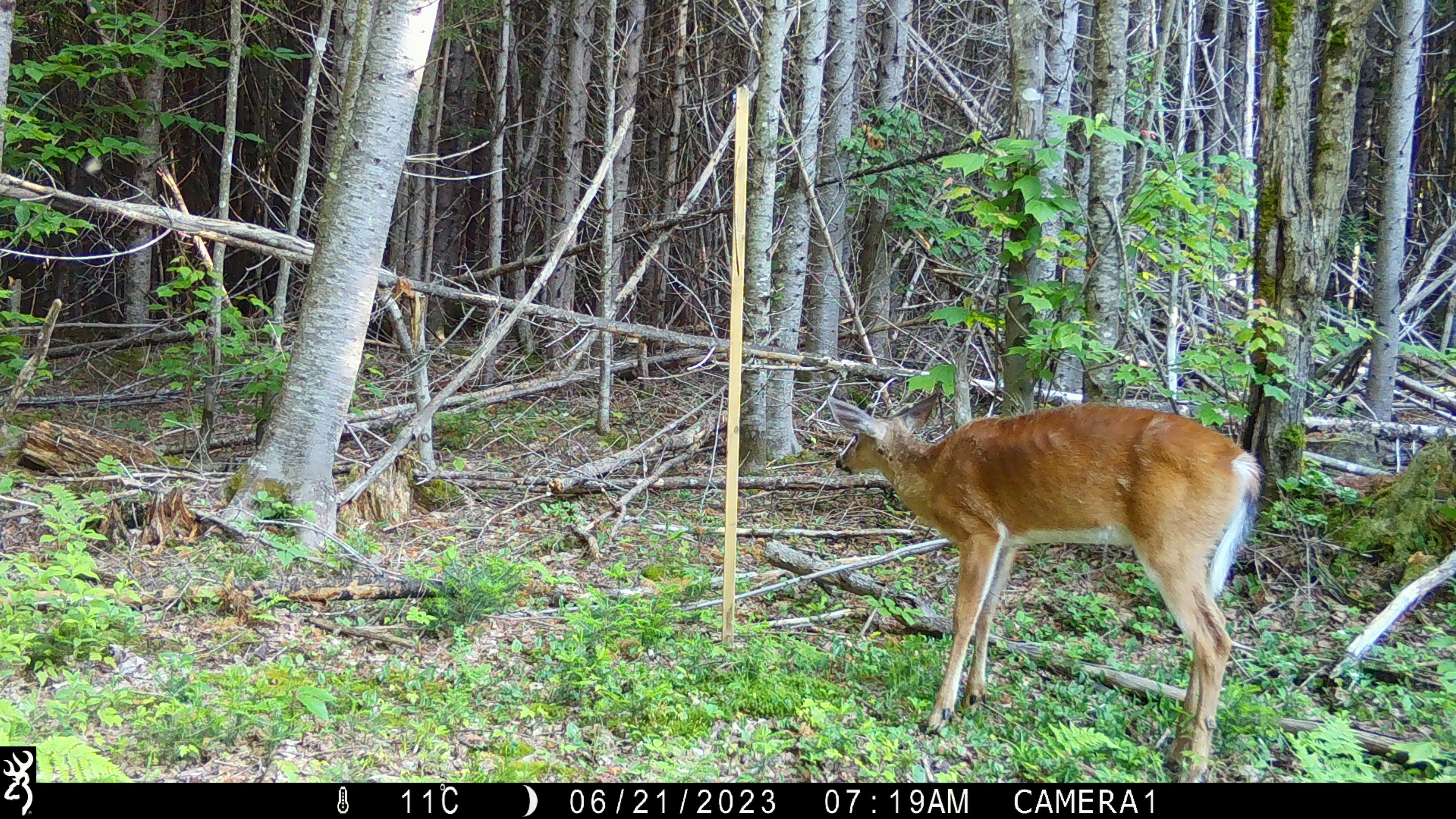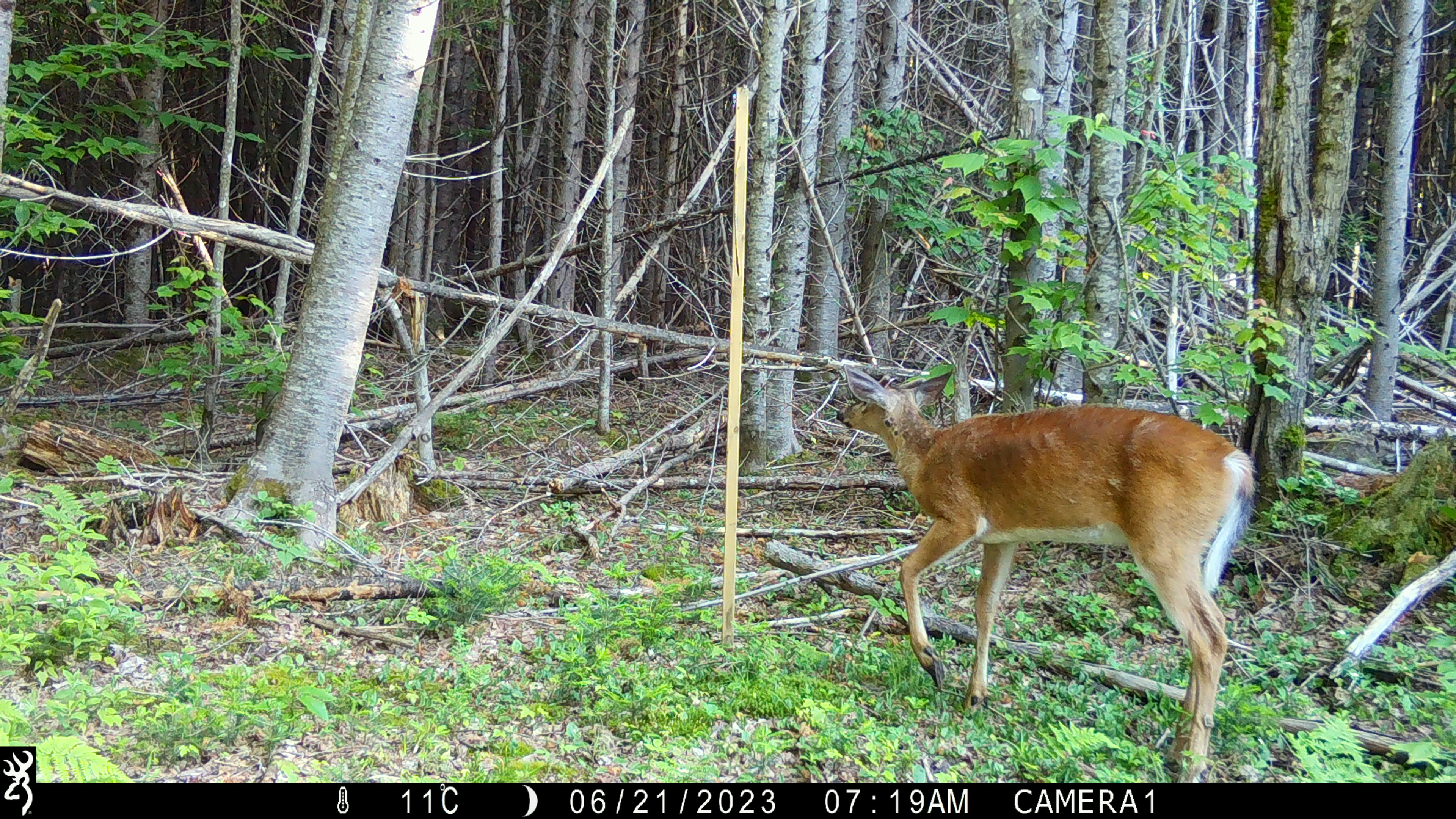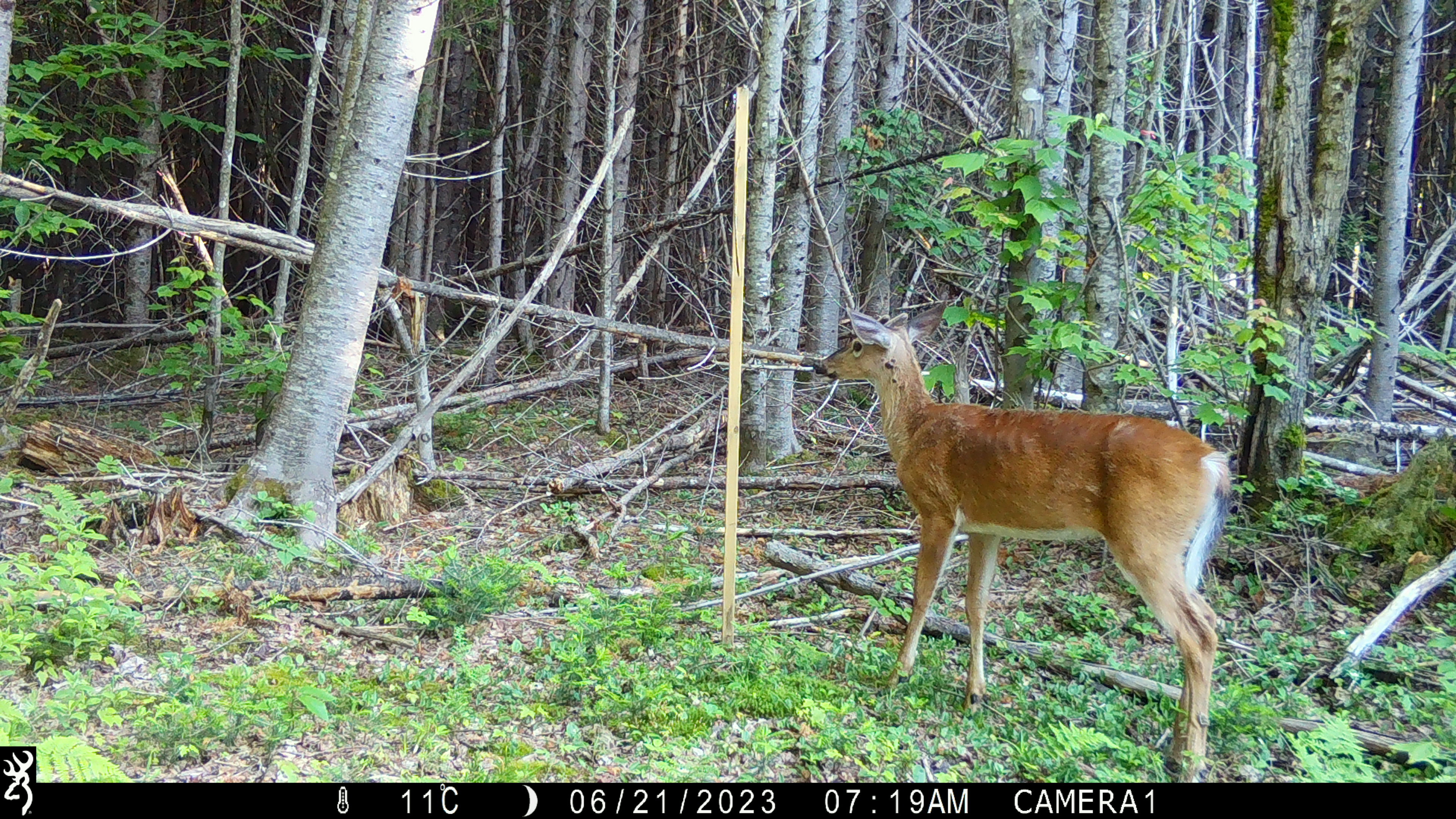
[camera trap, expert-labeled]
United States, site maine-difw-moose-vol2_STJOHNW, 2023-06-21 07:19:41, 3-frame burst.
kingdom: Animalia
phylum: Chordata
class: Mammalia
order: Artiodactyla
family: Cervidae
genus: Odocoileus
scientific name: Odocoileus virginianus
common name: white-tailed deer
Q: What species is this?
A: White-tailed deer (Odocoileus virginianus).